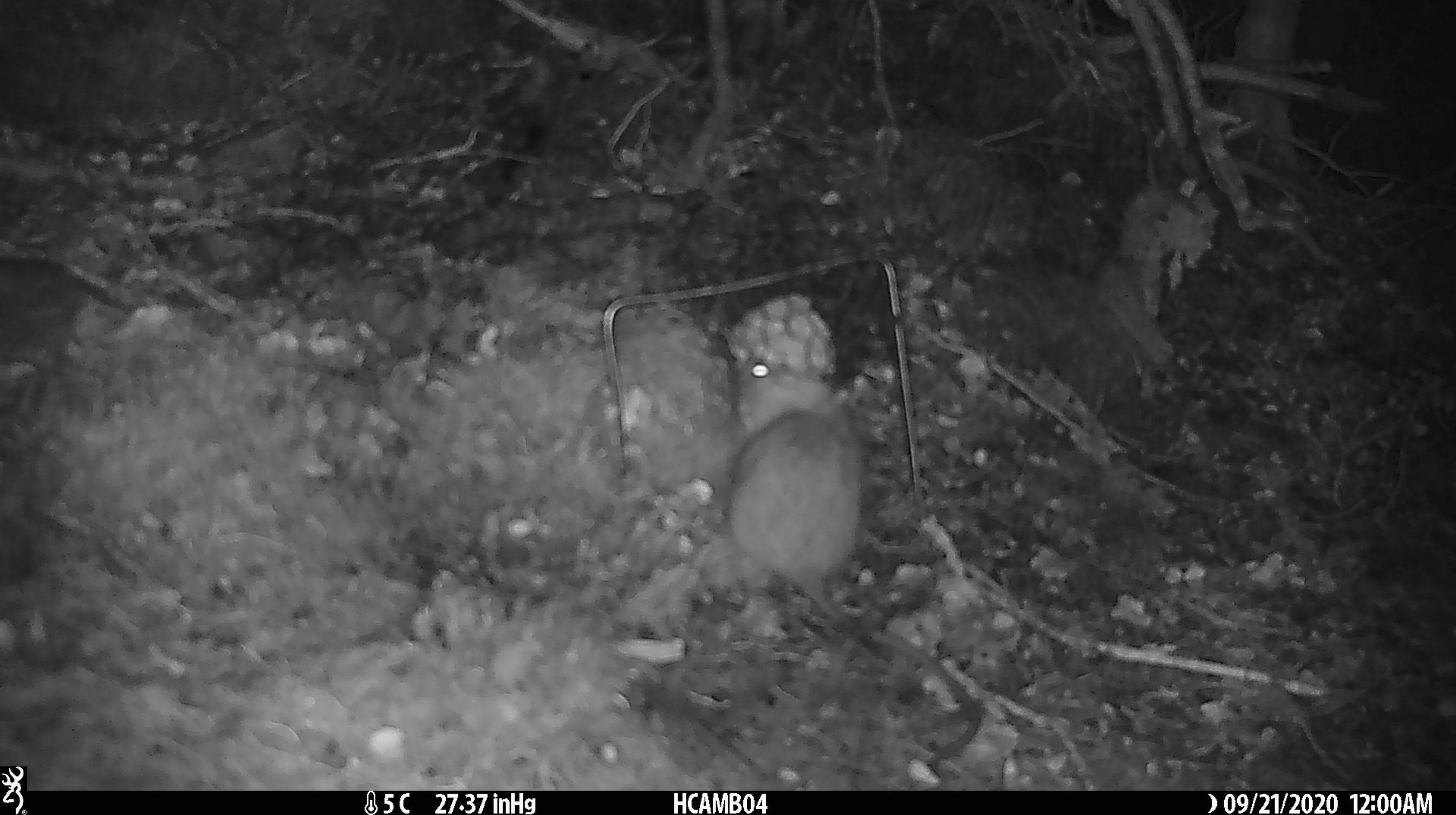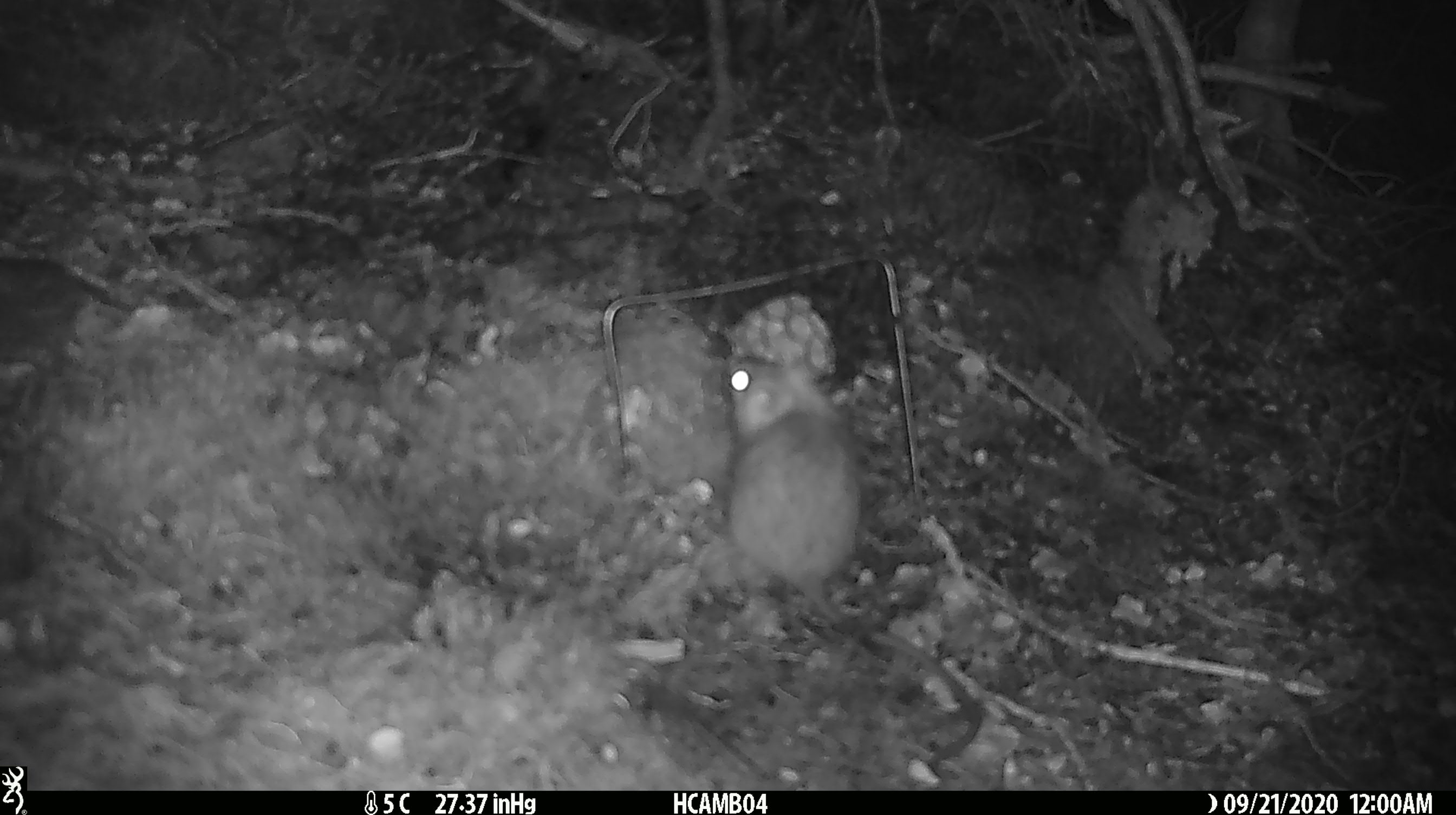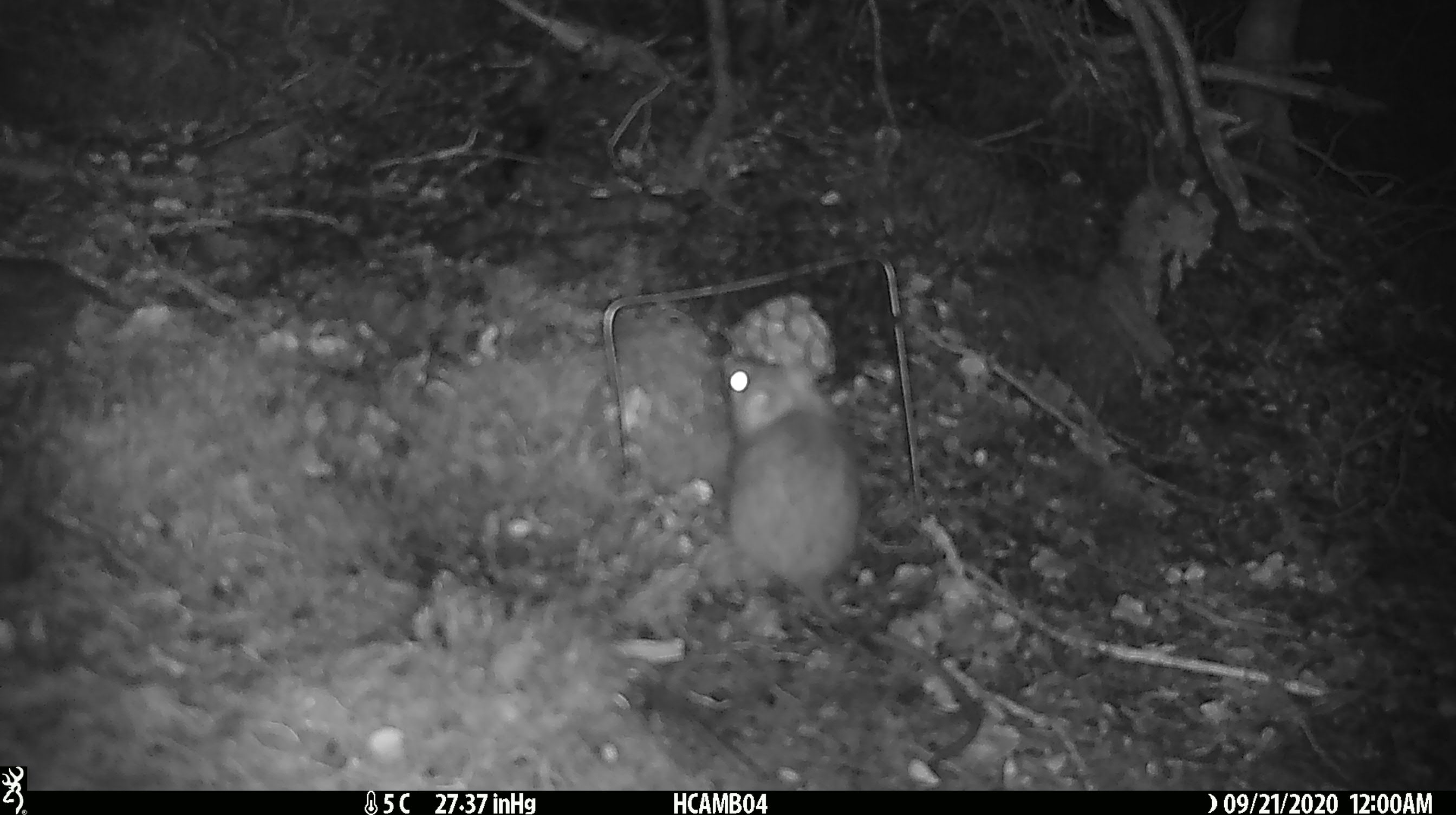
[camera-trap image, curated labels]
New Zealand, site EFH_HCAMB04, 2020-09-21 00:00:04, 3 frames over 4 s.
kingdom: Animalia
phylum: Chordata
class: Mammalia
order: Rodentia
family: Muridae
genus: Rattus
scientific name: Rattus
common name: rat